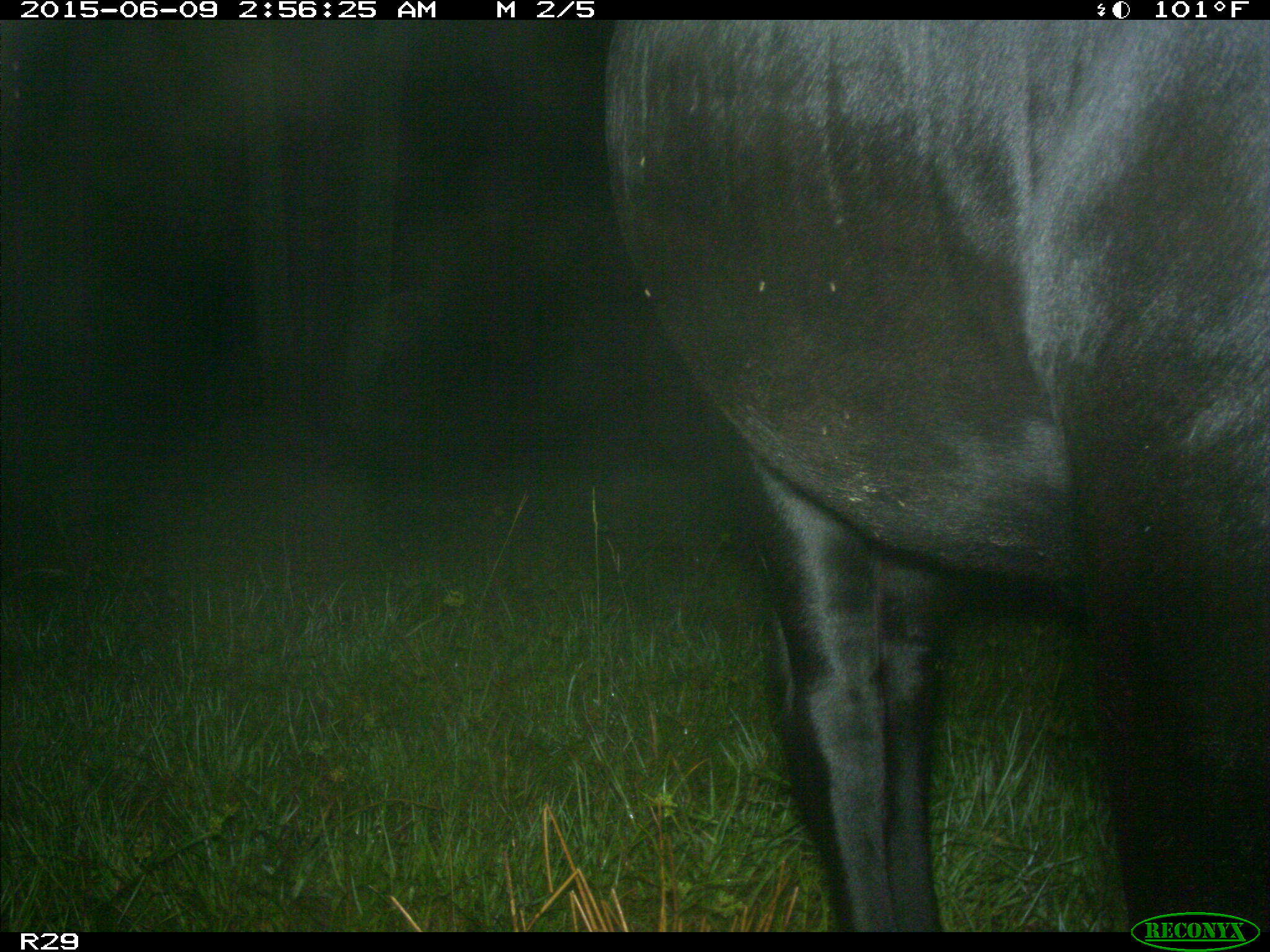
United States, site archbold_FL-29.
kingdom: Animalia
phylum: Chordata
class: Mammalia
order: Artiodactyla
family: Bovidae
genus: Bos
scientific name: Bos taurus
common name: domestic cow